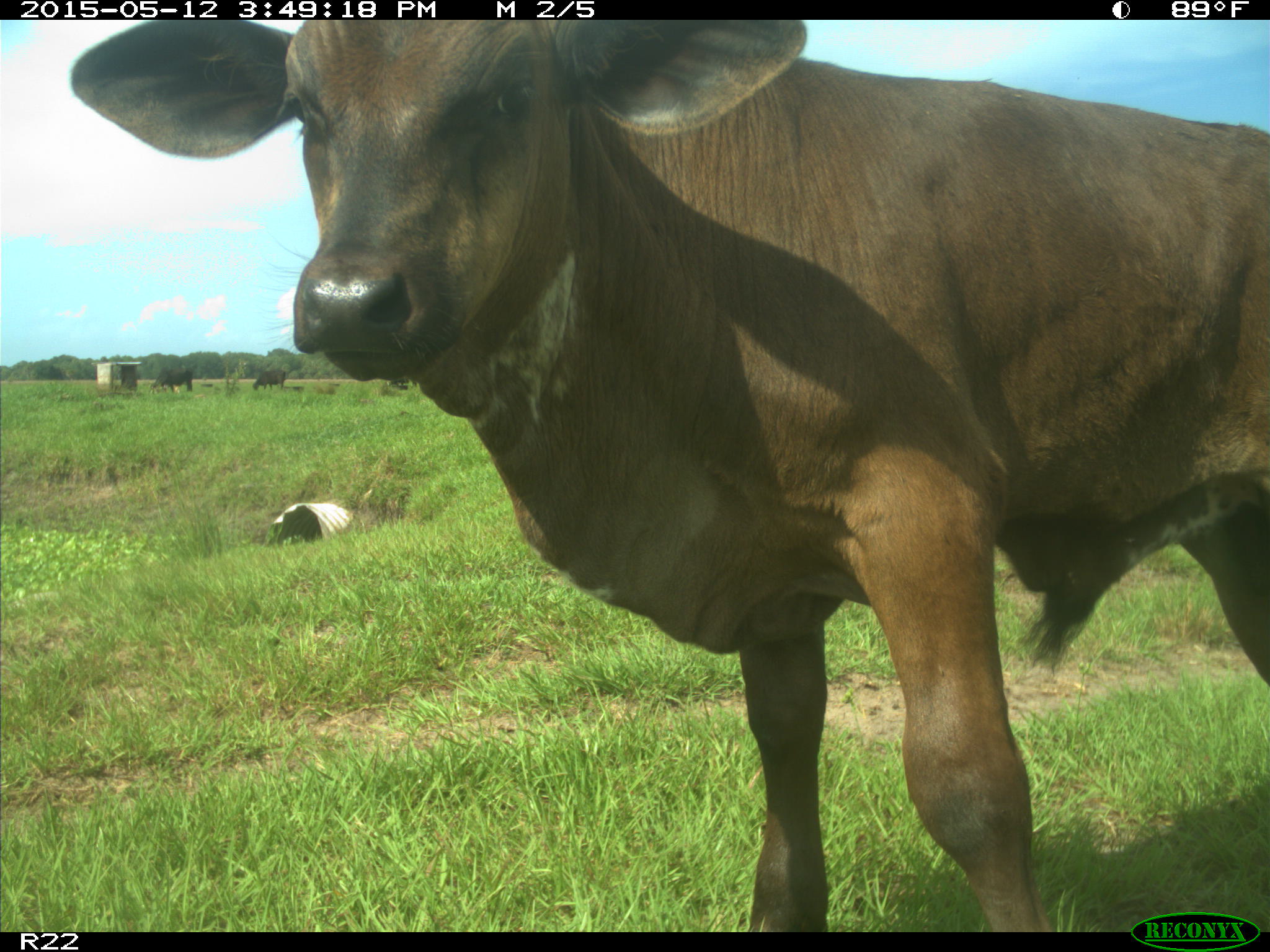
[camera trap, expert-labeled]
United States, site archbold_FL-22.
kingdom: Animalia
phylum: Chordata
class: Mammalia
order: Artiodactyla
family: Bovidae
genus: Bos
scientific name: Bos taurus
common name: domestic cow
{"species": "Bos taurus (domestic cow)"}